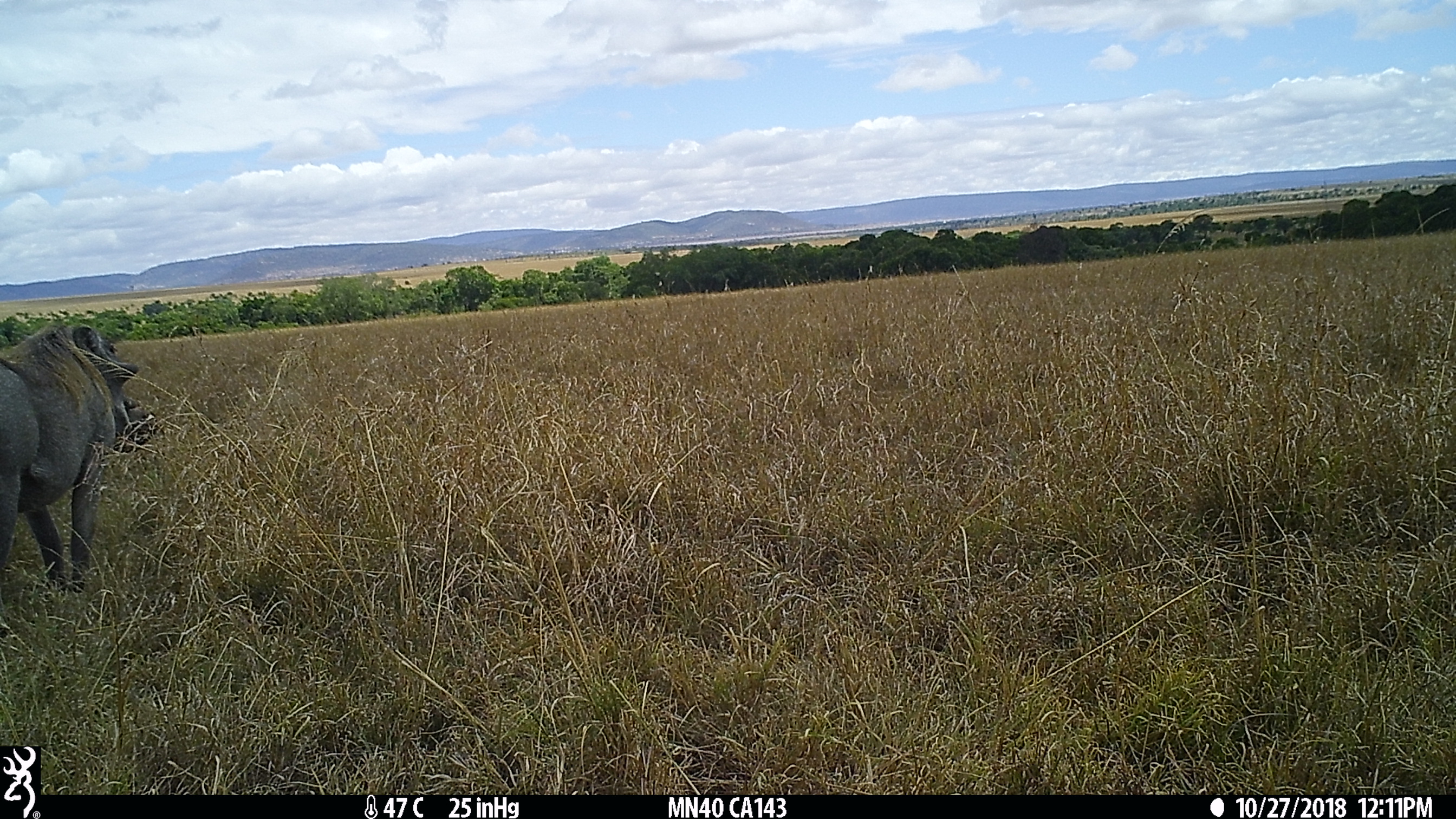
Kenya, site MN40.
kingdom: Animalia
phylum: Chordata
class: Mammalia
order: Artiodactyla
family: Suidae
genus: Phacochoerus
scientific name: Phacochoerus africanus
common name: common warthog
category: warthog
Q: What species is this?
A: Warthog (common warthog) (Phacochoerus africanus).